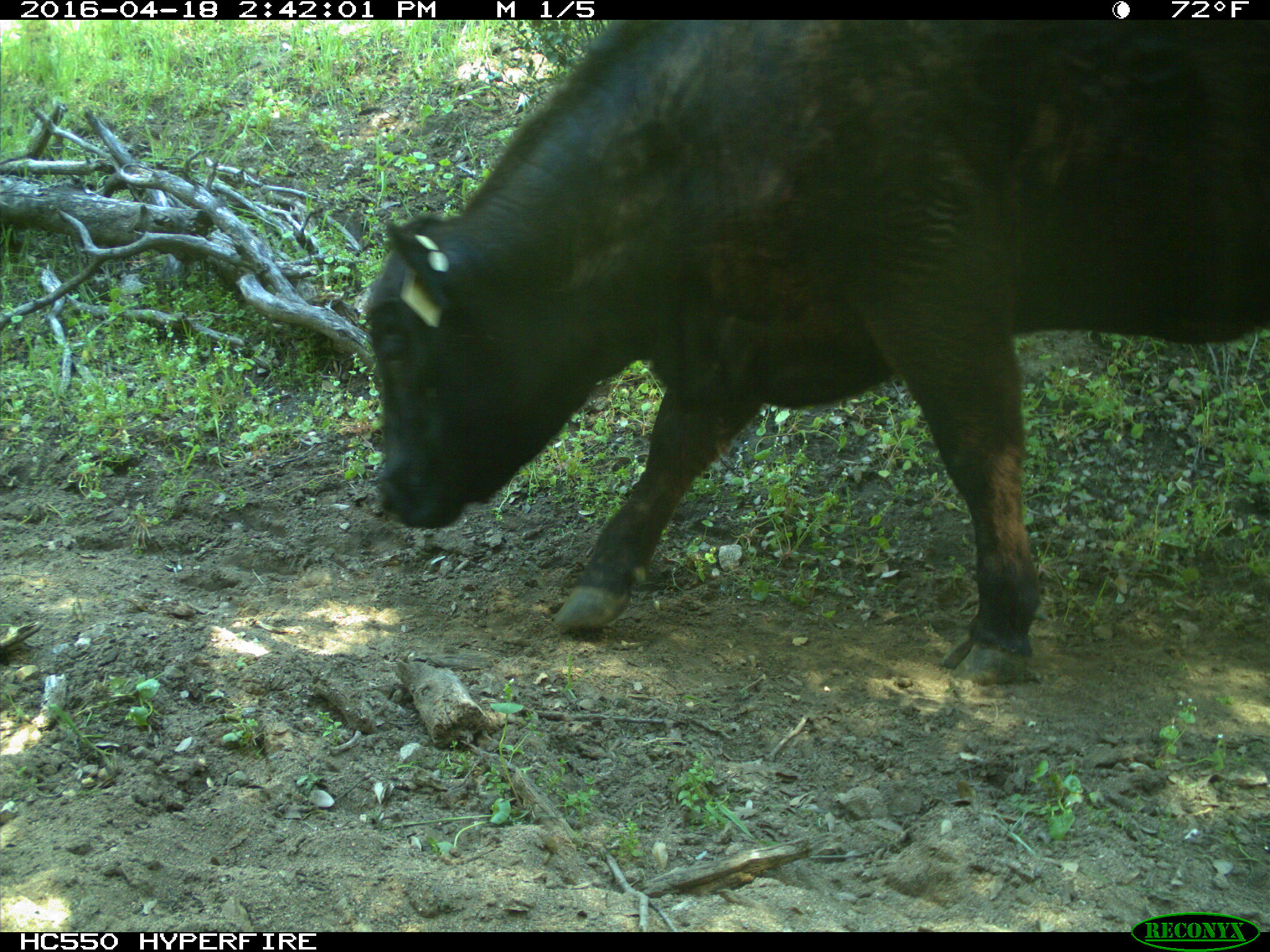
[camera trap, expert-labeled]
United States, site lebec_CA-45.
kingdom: Animalia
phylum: Chordata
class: Mammalia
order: Artiodactyla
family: Bovidae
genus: Bos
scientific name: Bos taurus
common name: domestic cow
Bos taurus (domestic cow).